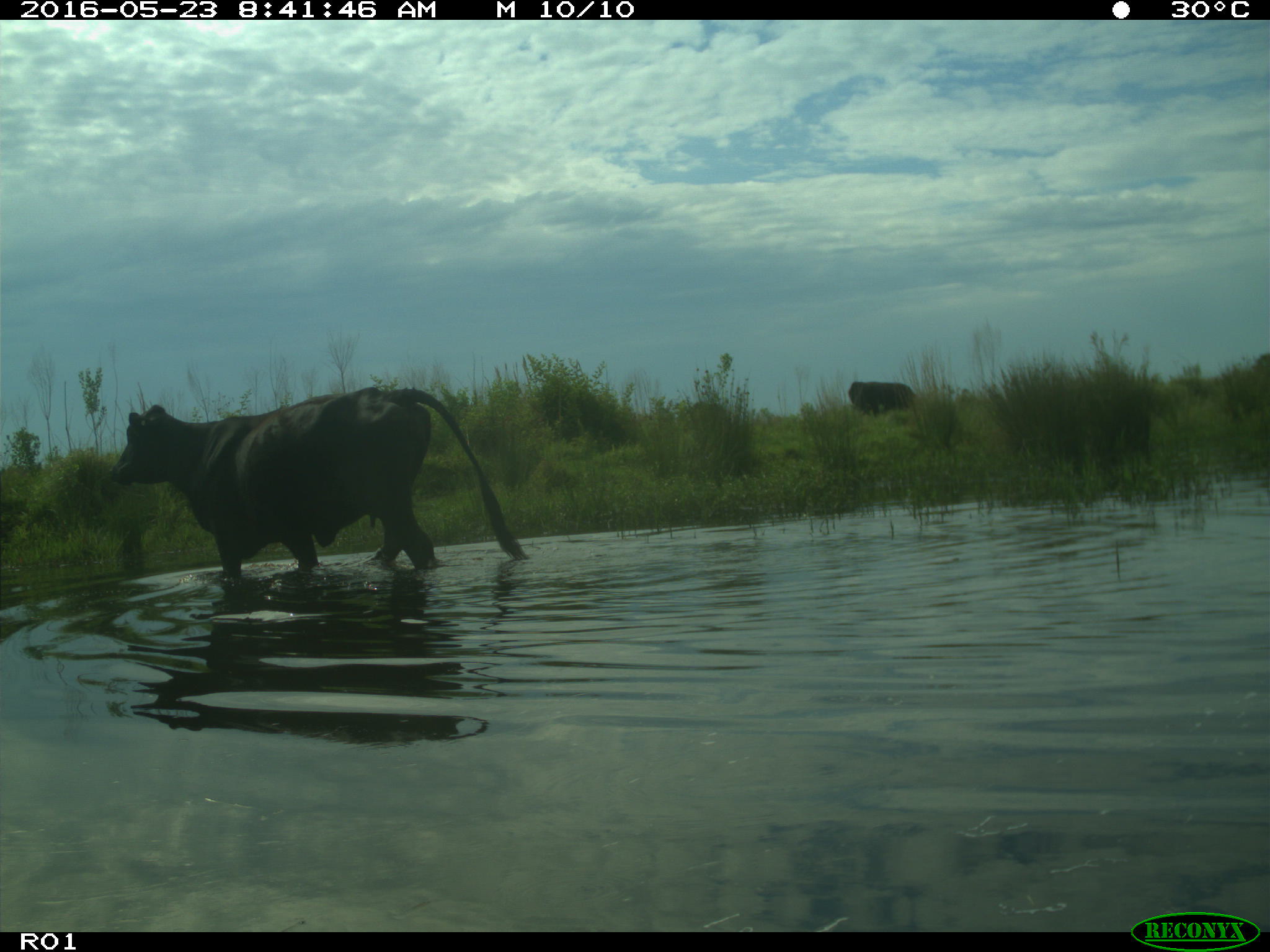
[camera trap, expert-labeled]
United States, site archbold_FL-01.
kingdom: Animalia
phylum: Chordata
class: Mammalia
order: Artiodactyla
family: Bovidae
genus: Bos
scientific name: Bos taurus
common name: domestic cow